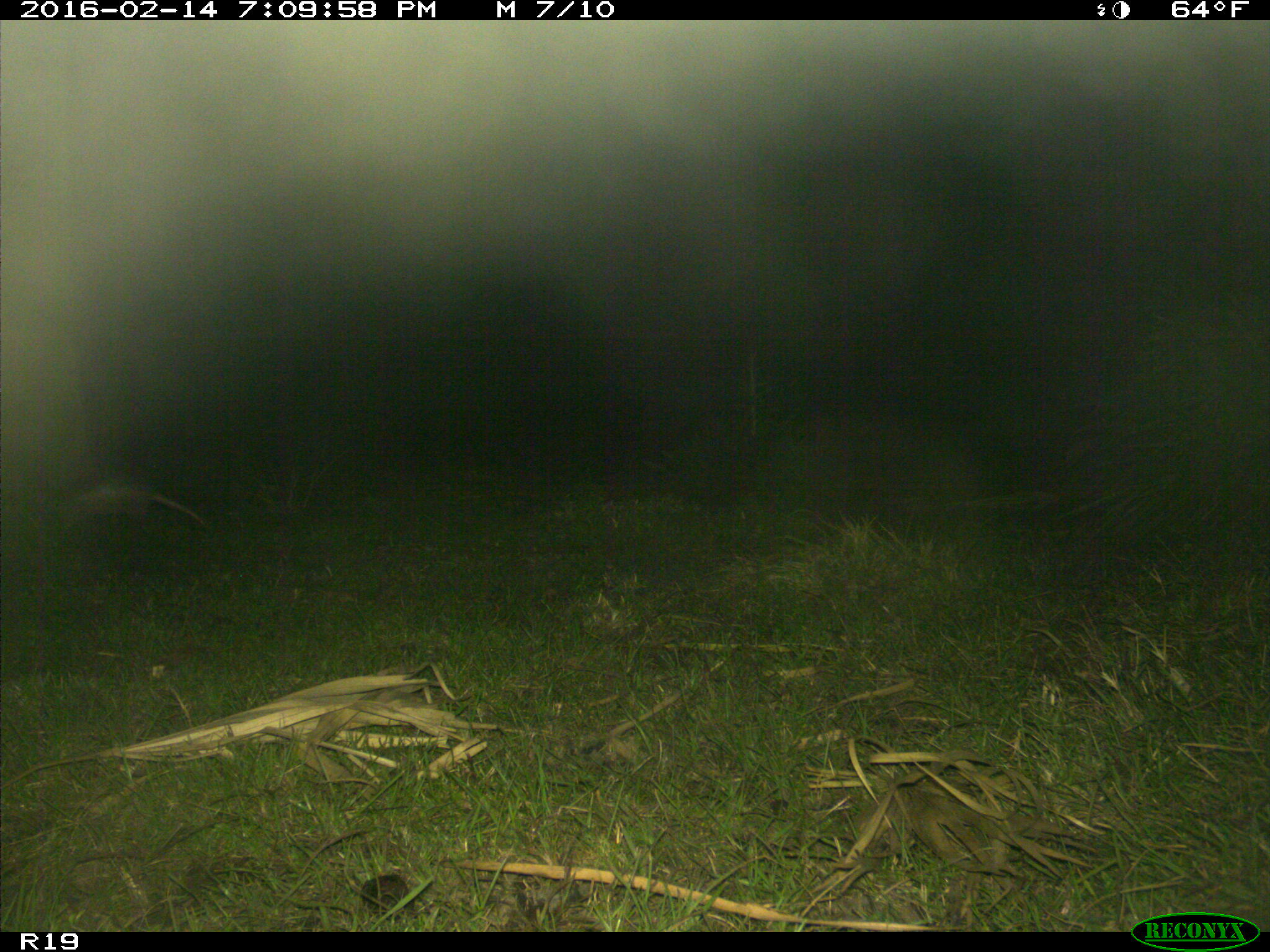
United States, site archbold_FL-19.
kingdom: Animalia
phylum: Chordata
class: Mammalia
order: Cingulata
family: Dasypodidae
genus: Dasypus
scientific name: Dasypus novemcinctus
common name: nine-banded armadillo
Dasypus novemcinctus (nine-banded armadillo).